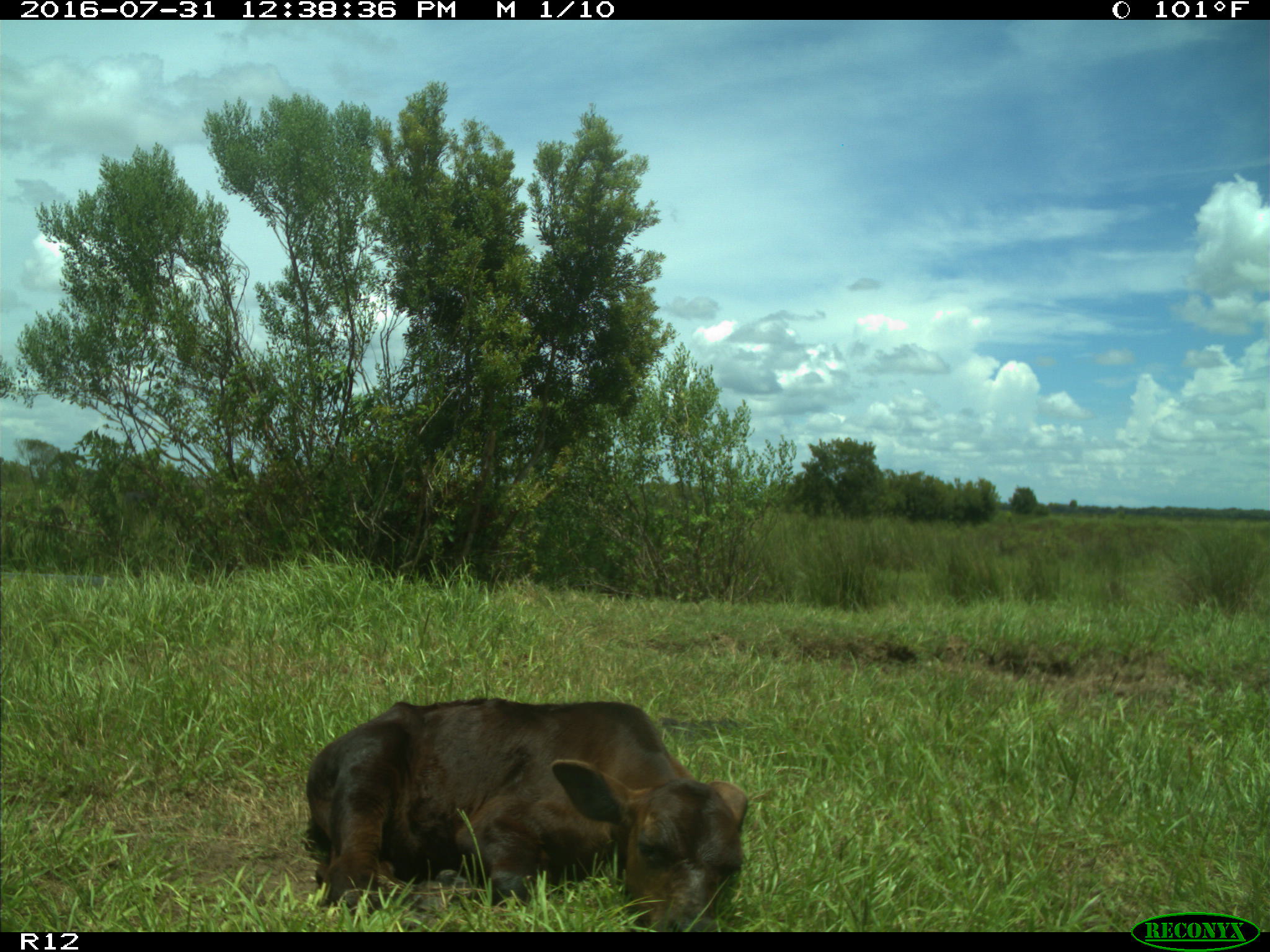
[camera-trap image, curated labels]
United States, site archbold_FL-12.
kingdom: Animalia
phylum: Chordata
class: Mammalia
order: Artiodactyla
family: Bovidae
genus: Bos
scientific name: Bos taurus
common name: domestic cow